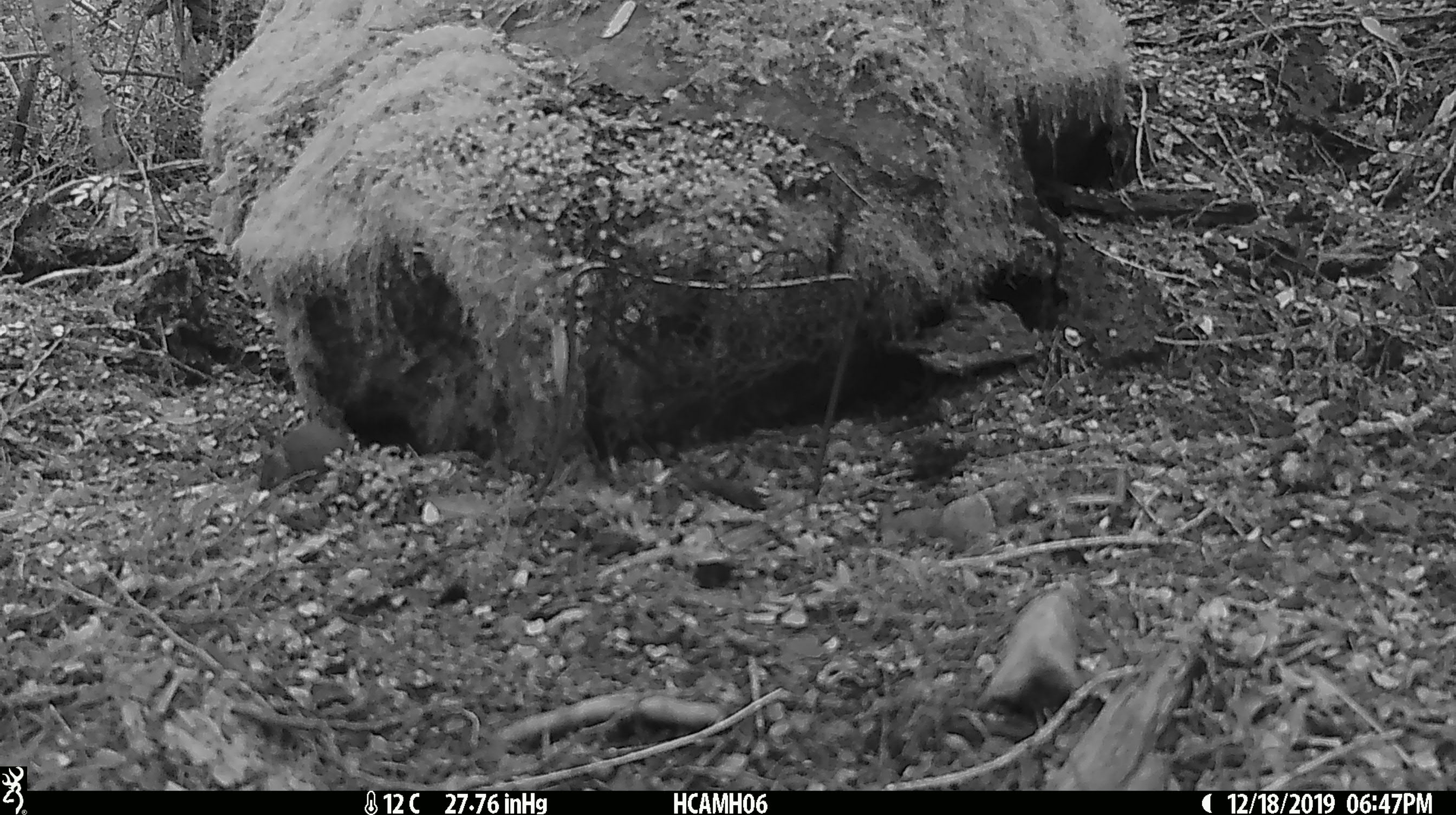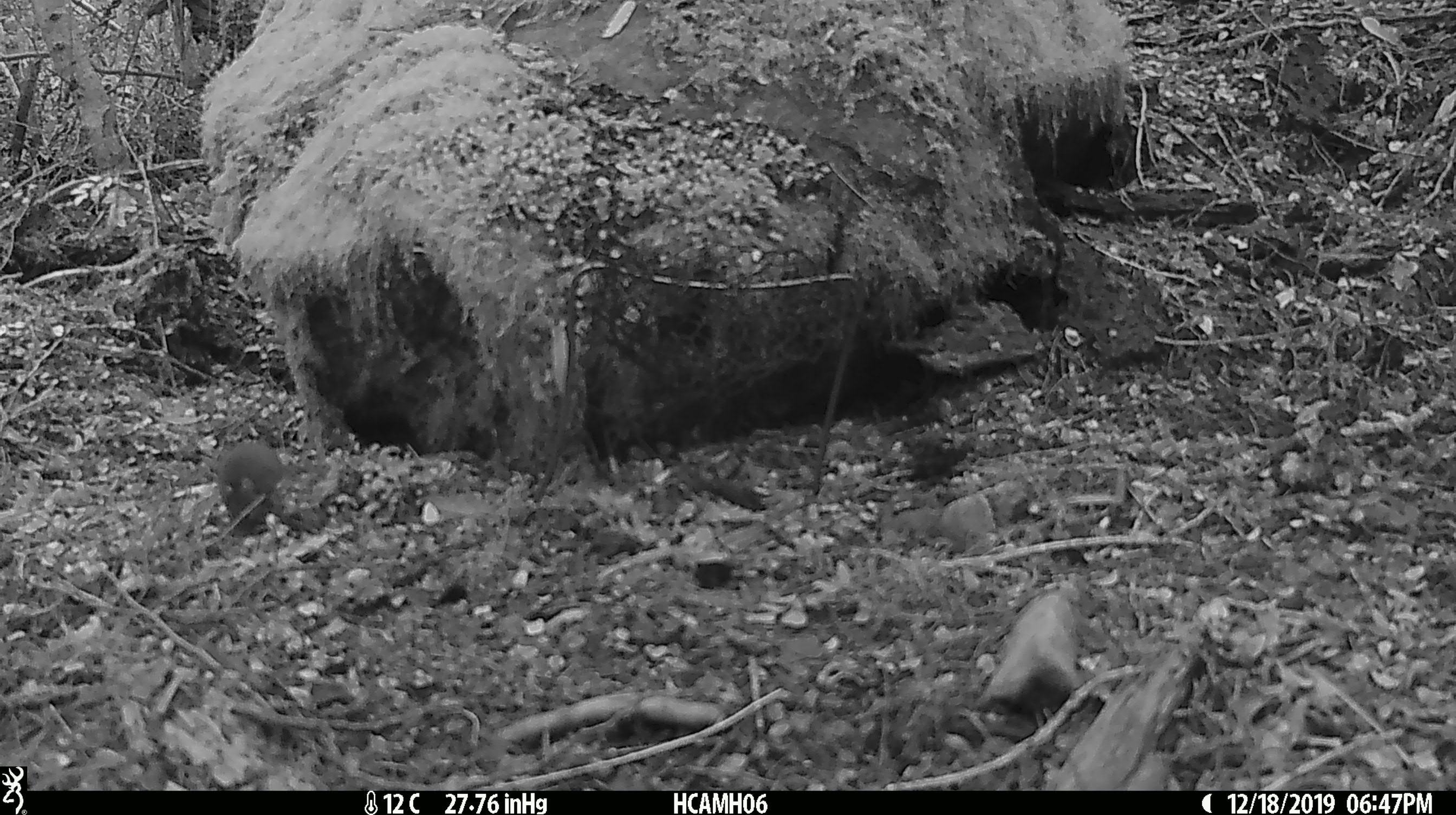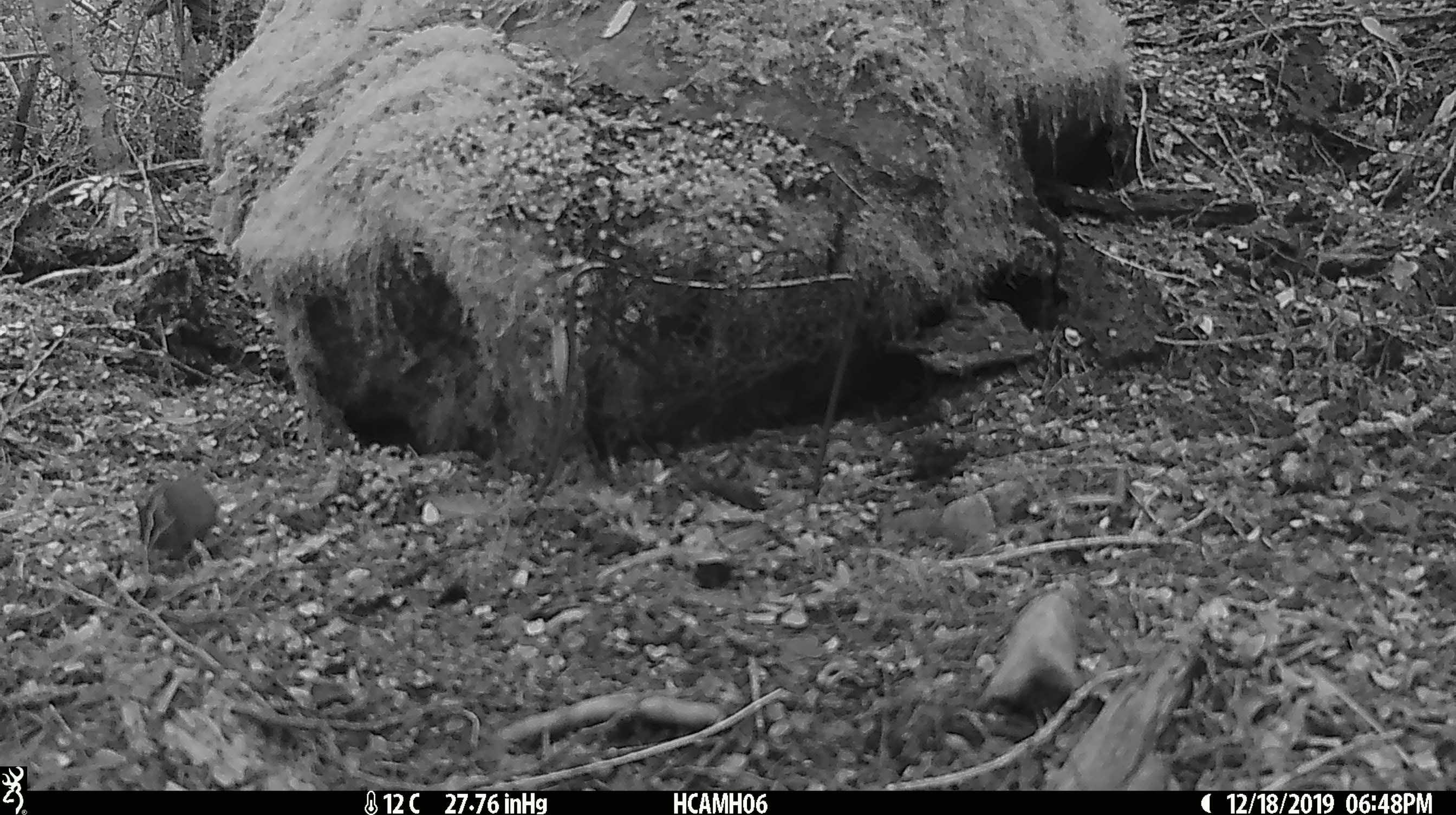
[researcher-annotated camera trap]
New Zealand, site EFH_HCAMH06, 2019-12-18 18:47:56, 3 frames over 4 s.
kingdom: Animalia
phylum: Chordata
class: Mammalia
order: Rodentia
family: Muridae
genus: Mus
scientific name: Mus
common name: mouse